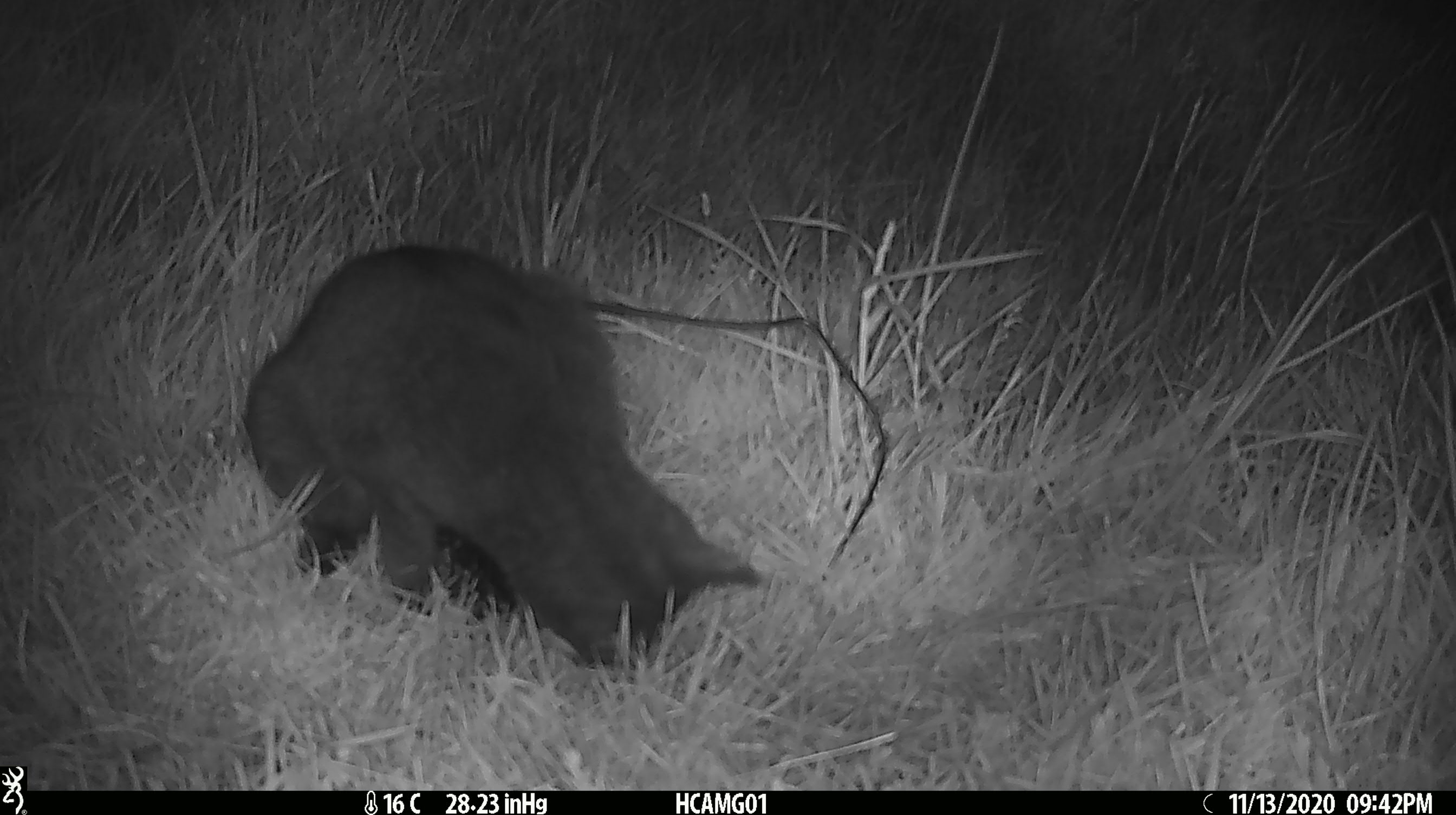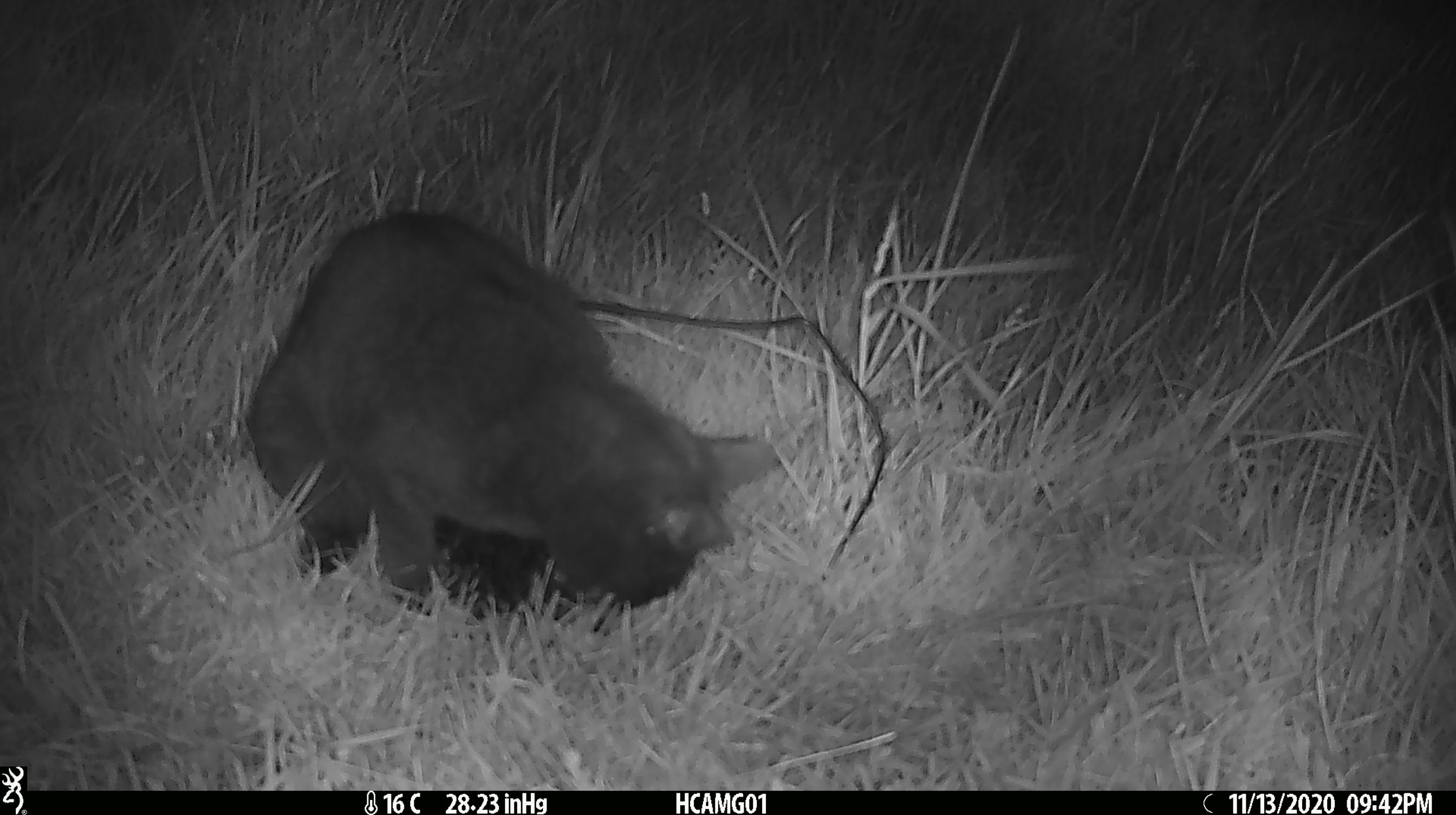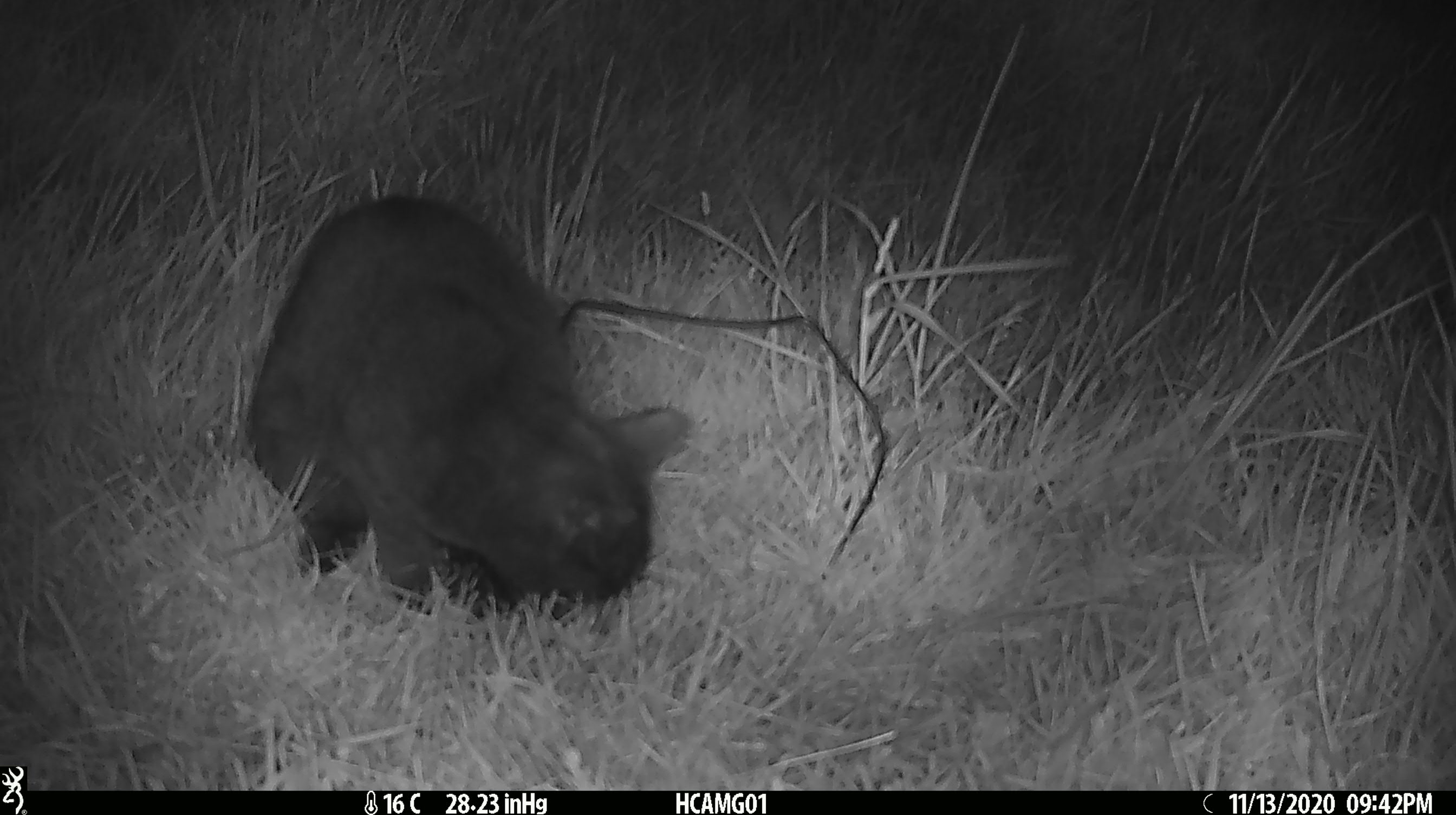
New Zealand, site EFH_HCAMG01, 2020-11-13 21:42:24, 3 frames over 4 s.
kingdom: Animalia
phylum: Chordata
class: Mammalia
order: Carnivora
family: Felidae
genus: Felis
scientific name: Felis catus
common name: domestic cat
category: cat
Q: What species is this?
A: Cat (domestic cat) (Felis catus).